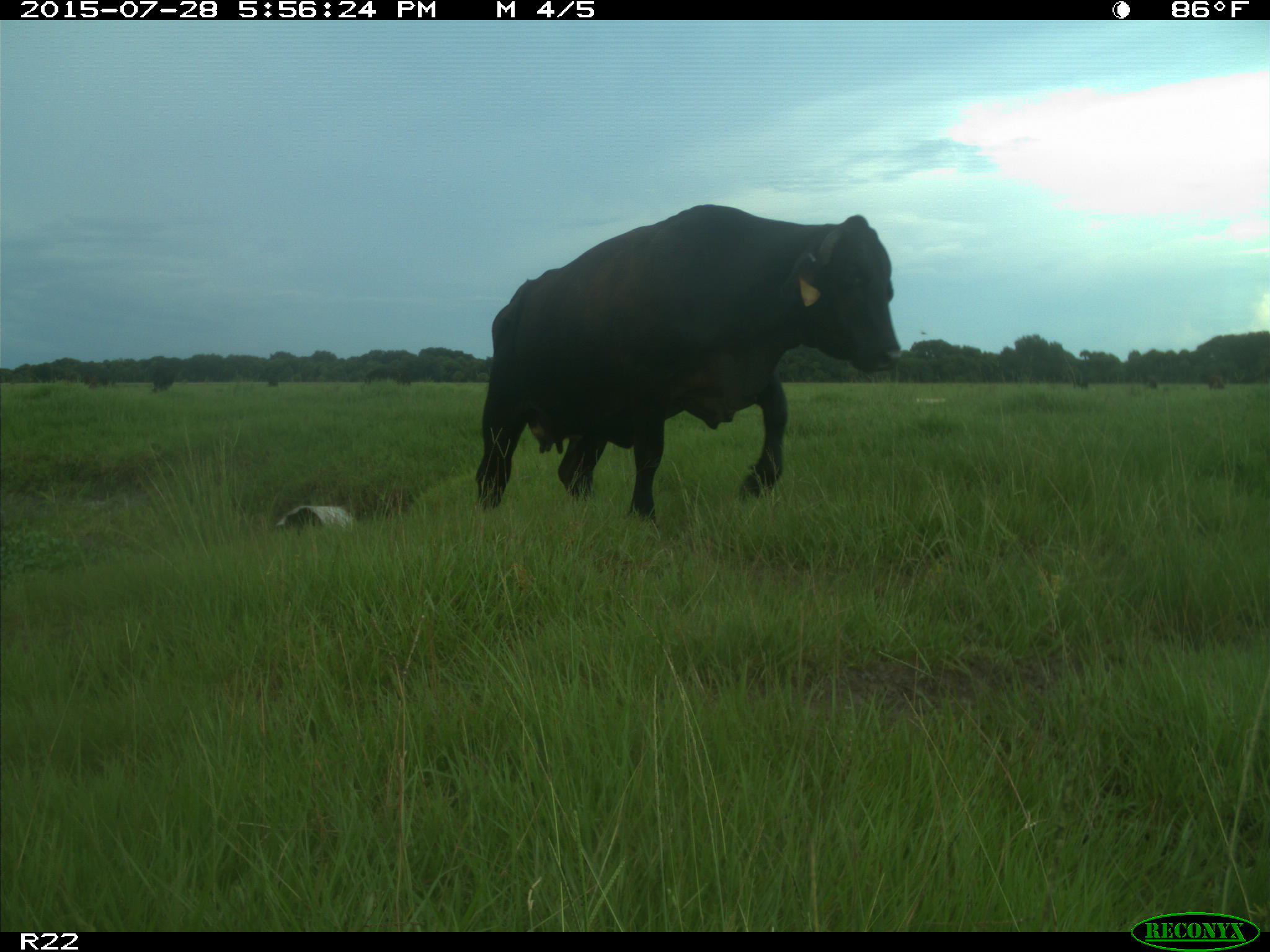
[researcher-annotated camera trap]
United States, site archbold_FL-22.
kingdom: Animalia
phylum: Chordata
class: Mammalia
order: Artiodactyla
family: Bovidae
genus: Bos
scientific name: Bos taurus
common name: domestic cow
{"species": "Bos taurus (domestic cow)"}